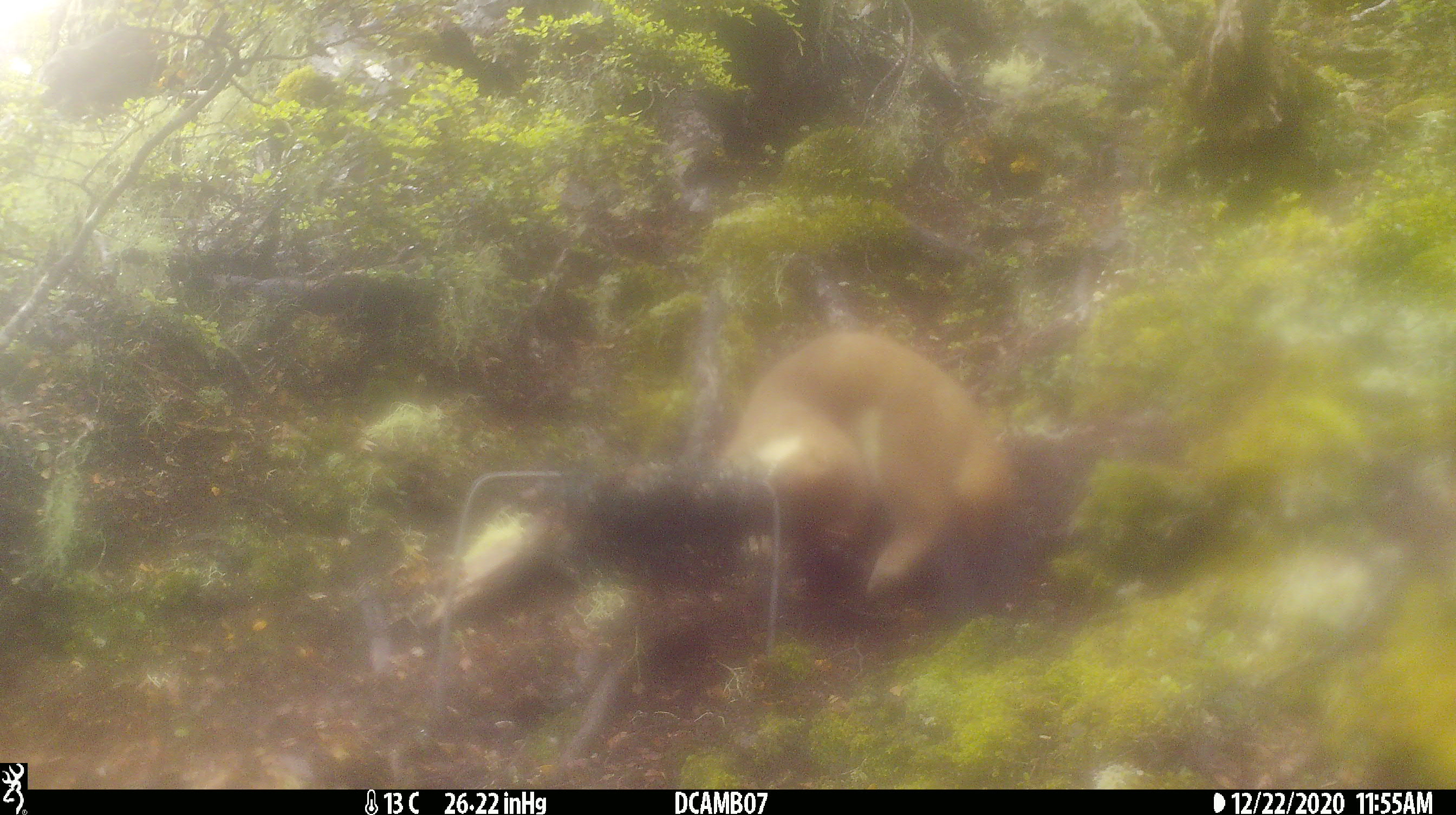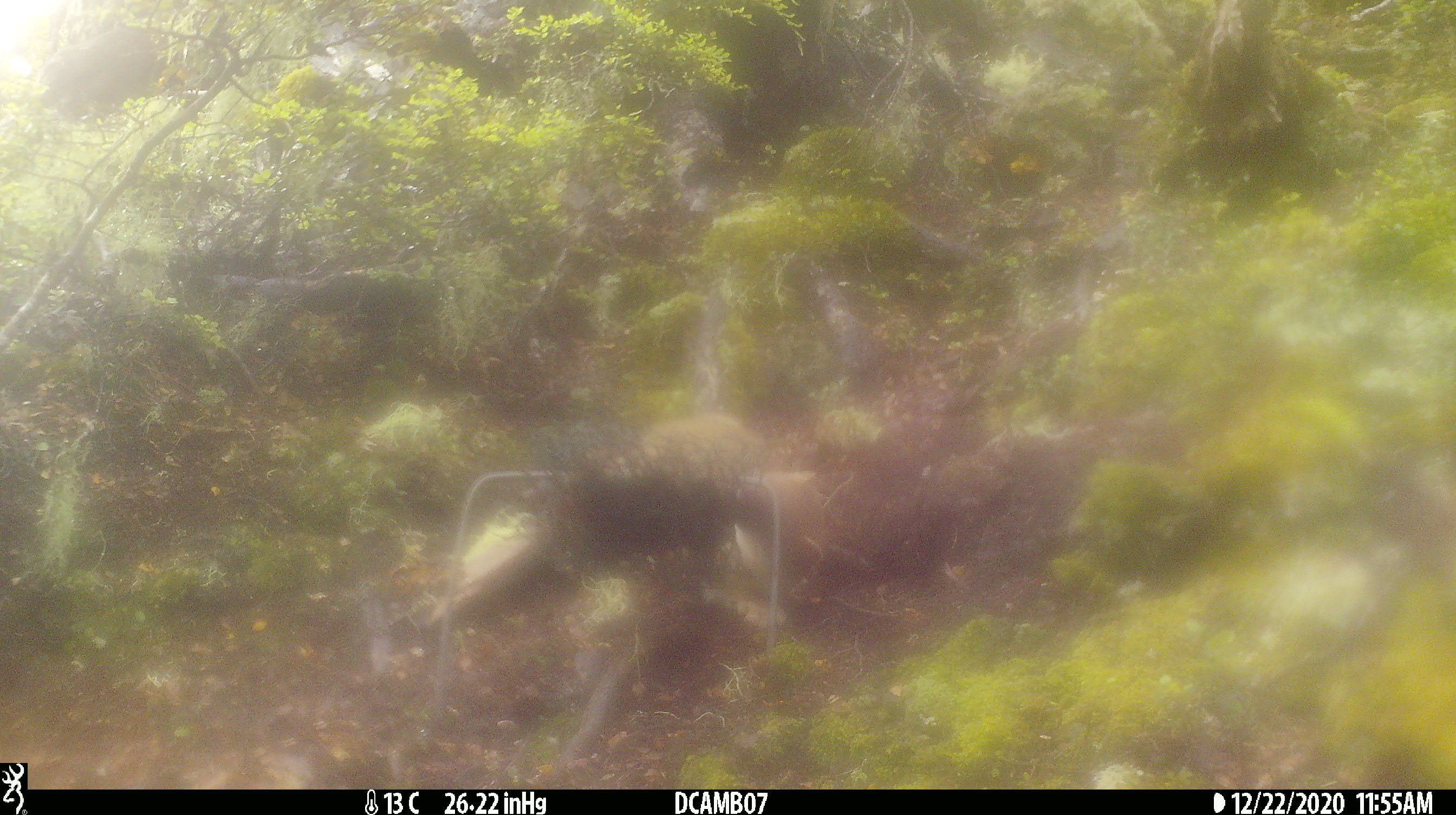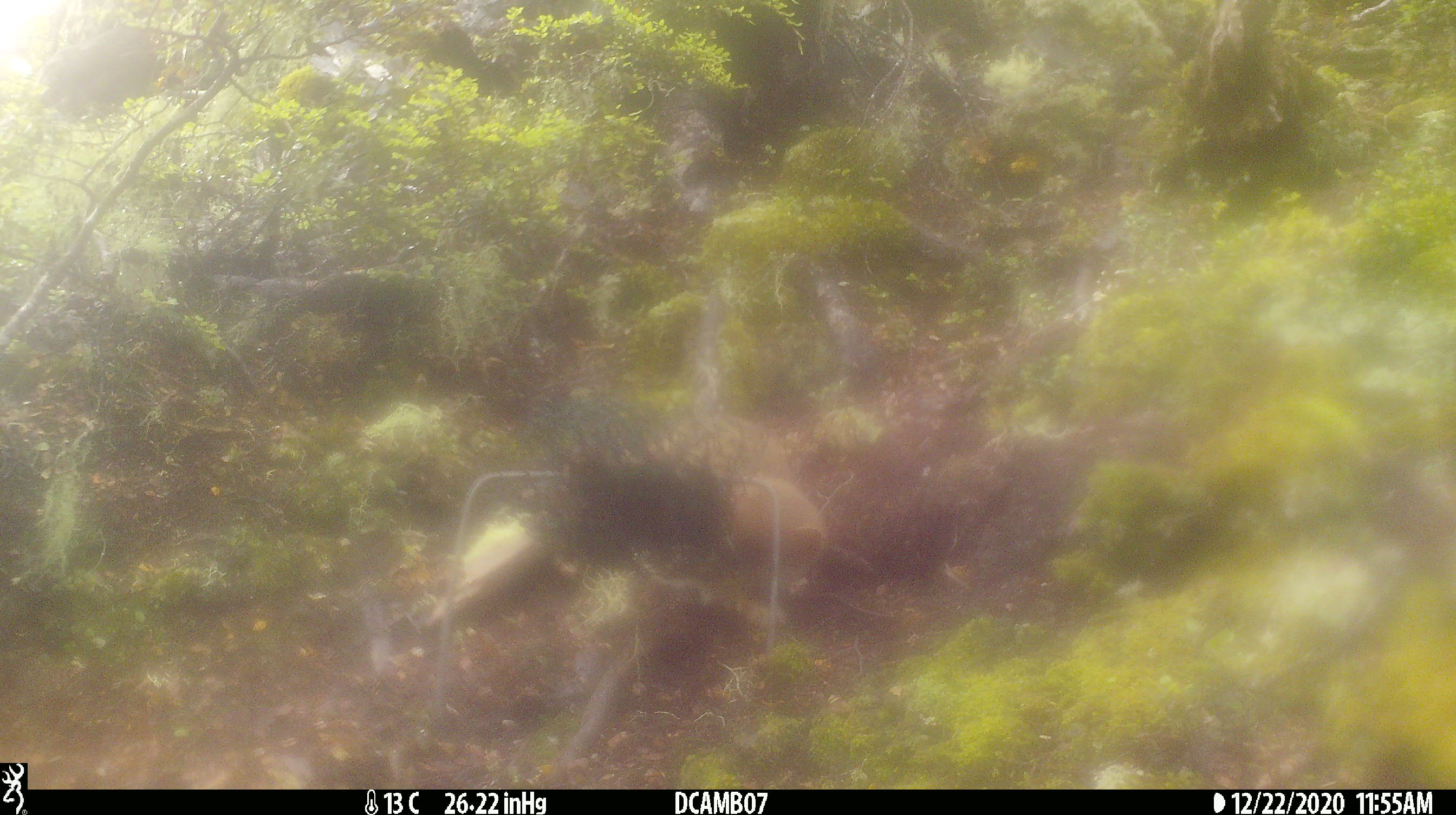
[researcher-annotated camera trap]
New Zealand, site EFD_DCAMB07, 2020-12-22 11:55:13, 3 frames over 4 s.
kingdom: Animalia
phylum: Chordata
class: Mammalia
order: Carnivora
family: Mustelidae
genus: Mustela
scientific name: Mustela erminea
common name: stoat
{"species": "stoat (Mustela erminea)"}